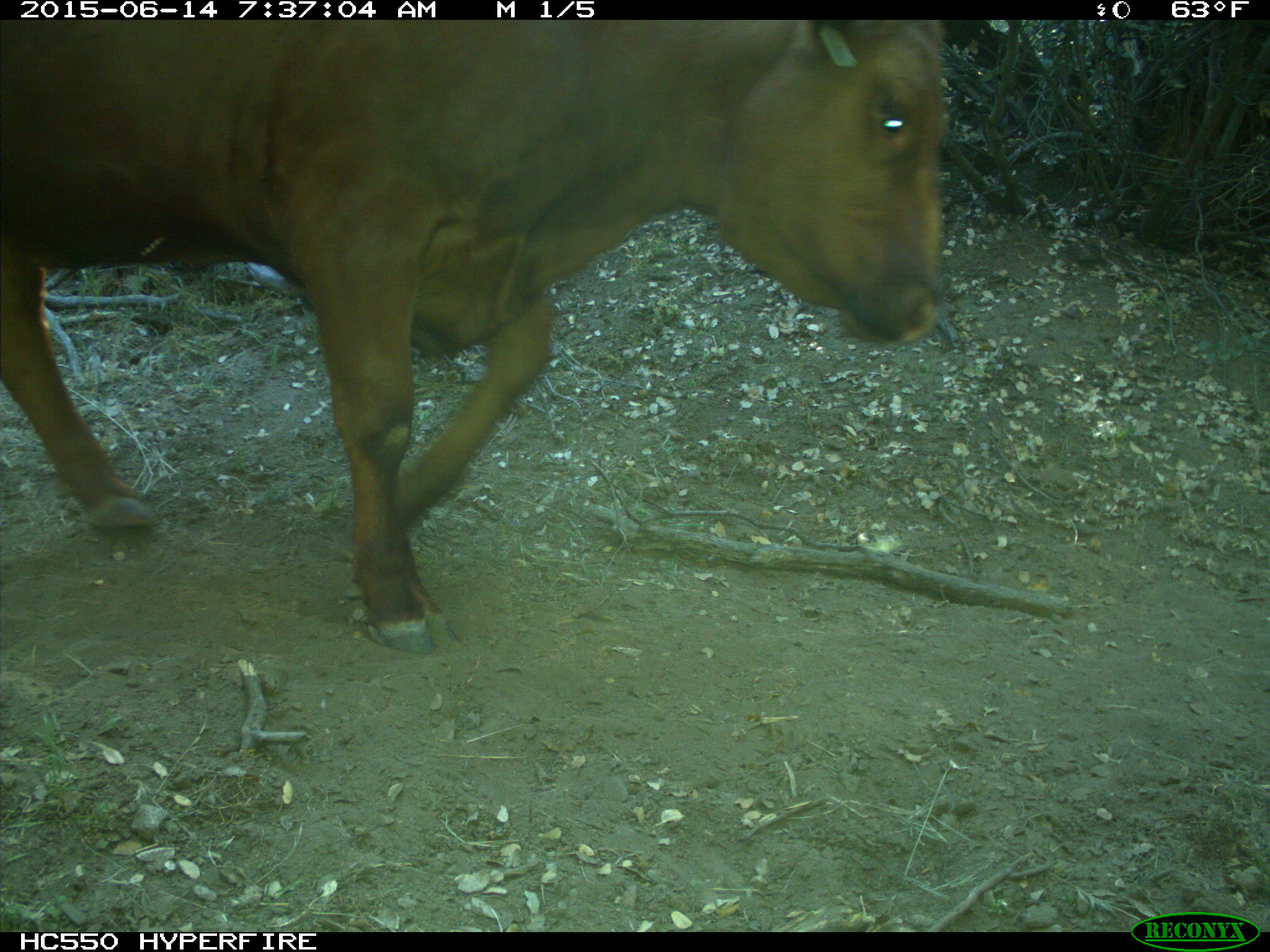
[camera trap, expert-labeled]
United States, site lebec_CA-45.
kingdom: Animalia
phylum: Chordata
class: Mammalia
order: Artiodactyla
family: Bovidae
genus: Bos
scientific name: Bos taurus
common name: domestic cow